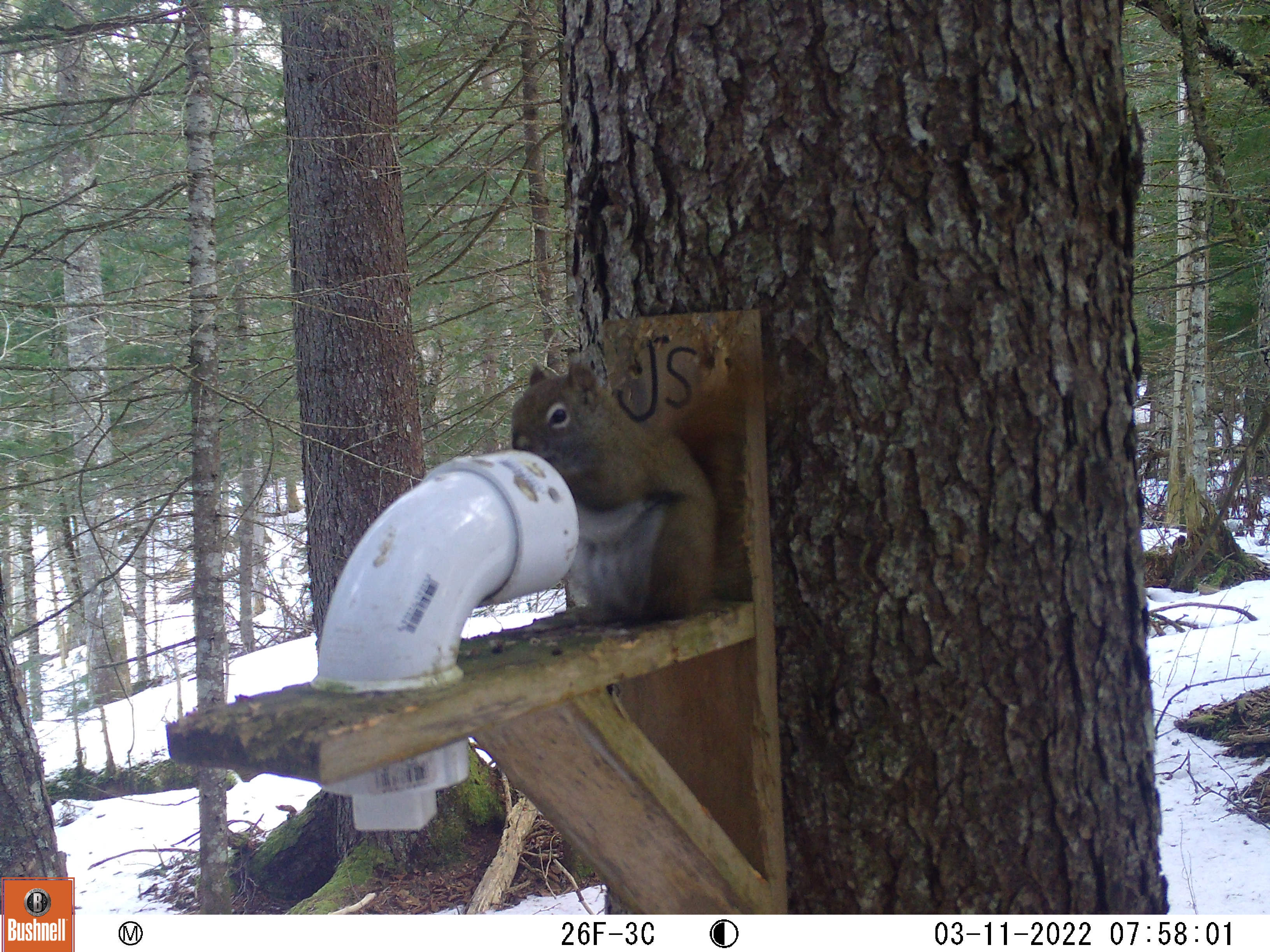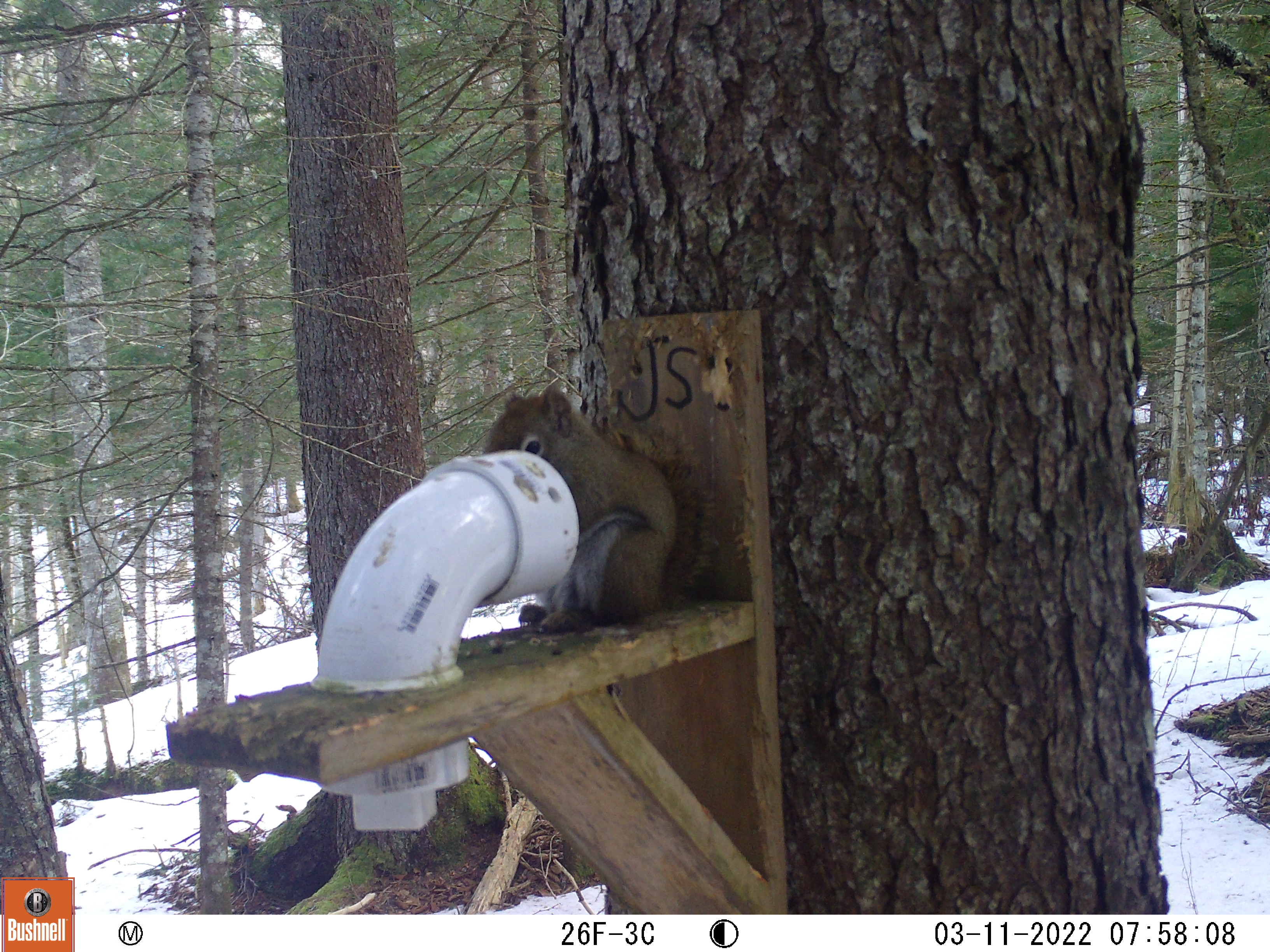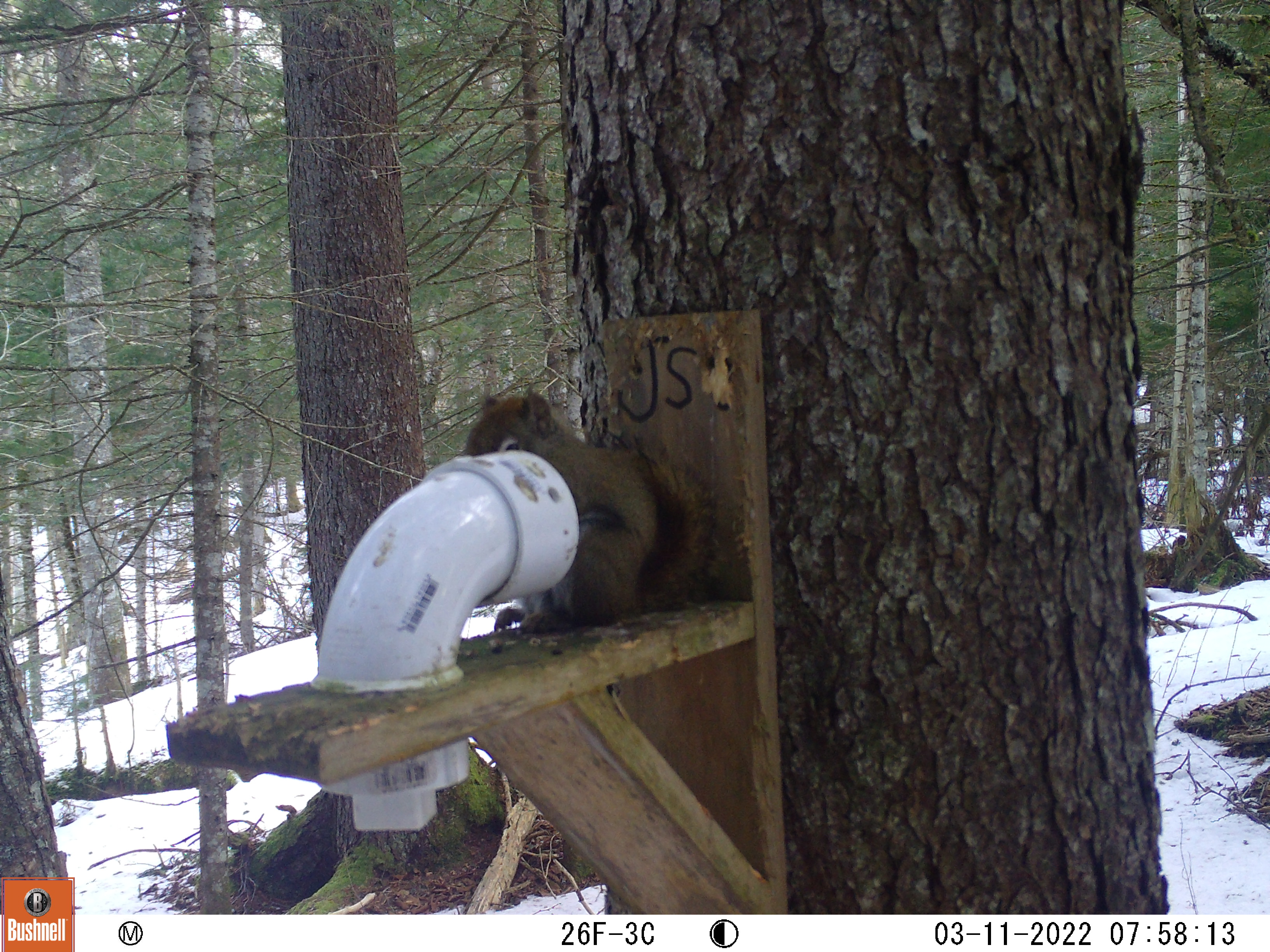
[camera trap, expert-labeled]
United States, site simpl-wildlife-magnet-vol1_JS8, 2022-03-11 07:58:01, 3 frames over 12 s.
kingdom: Animalia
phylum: Chordata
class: Mammalia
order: Rodentia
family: Sciuridae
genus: Tamiasciurus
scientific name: Tamiasciurus hudsonicus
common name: red squirrel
Red squirrel (Tamiasciurus hudsonicus).